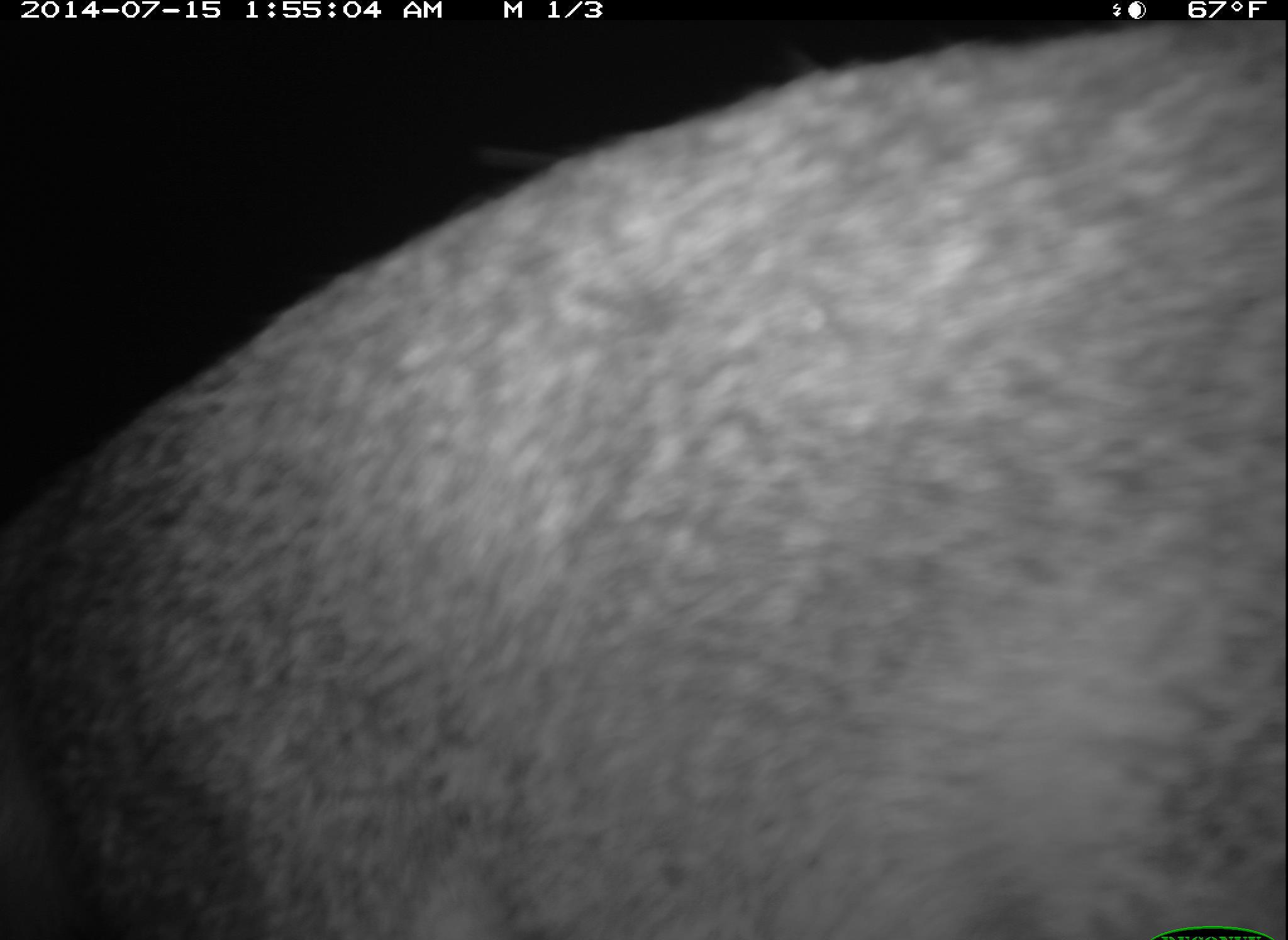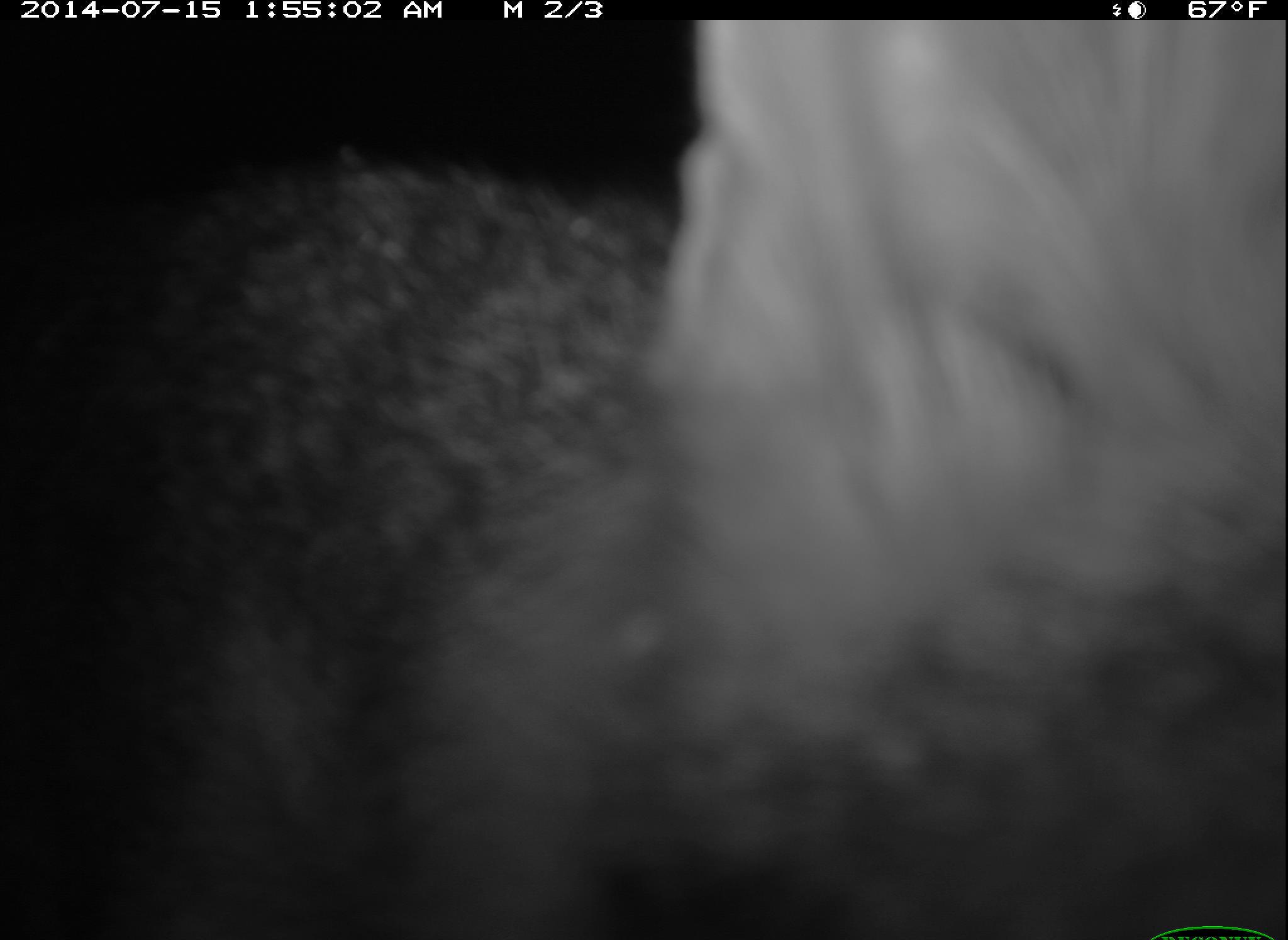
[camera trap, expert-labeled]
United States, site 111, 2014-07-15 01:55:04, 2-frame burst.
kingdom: Animalia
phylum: Chordata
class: Mammalia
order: Carnivora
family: Canidae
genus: Urocyon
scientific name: Urocyon cinereoargenteus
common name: gray fox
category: fox